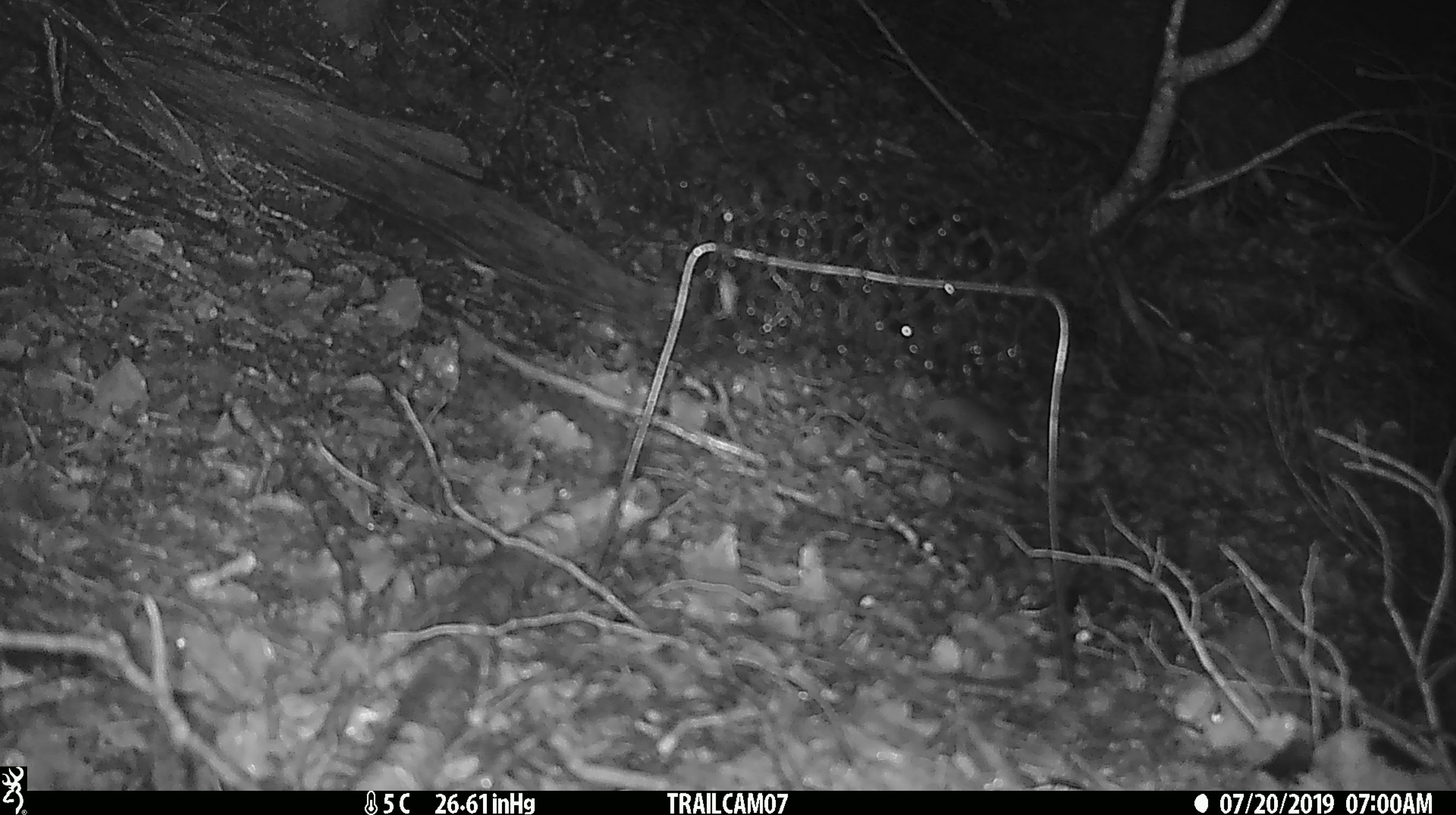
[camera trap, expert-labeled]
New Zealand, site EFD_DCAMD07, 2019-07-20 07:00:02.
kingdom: Animalia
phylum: Chordata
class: Mammalia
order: Rodentia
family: Muridae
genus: Mus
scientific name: Mus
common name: mouse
Mouse (Mus).